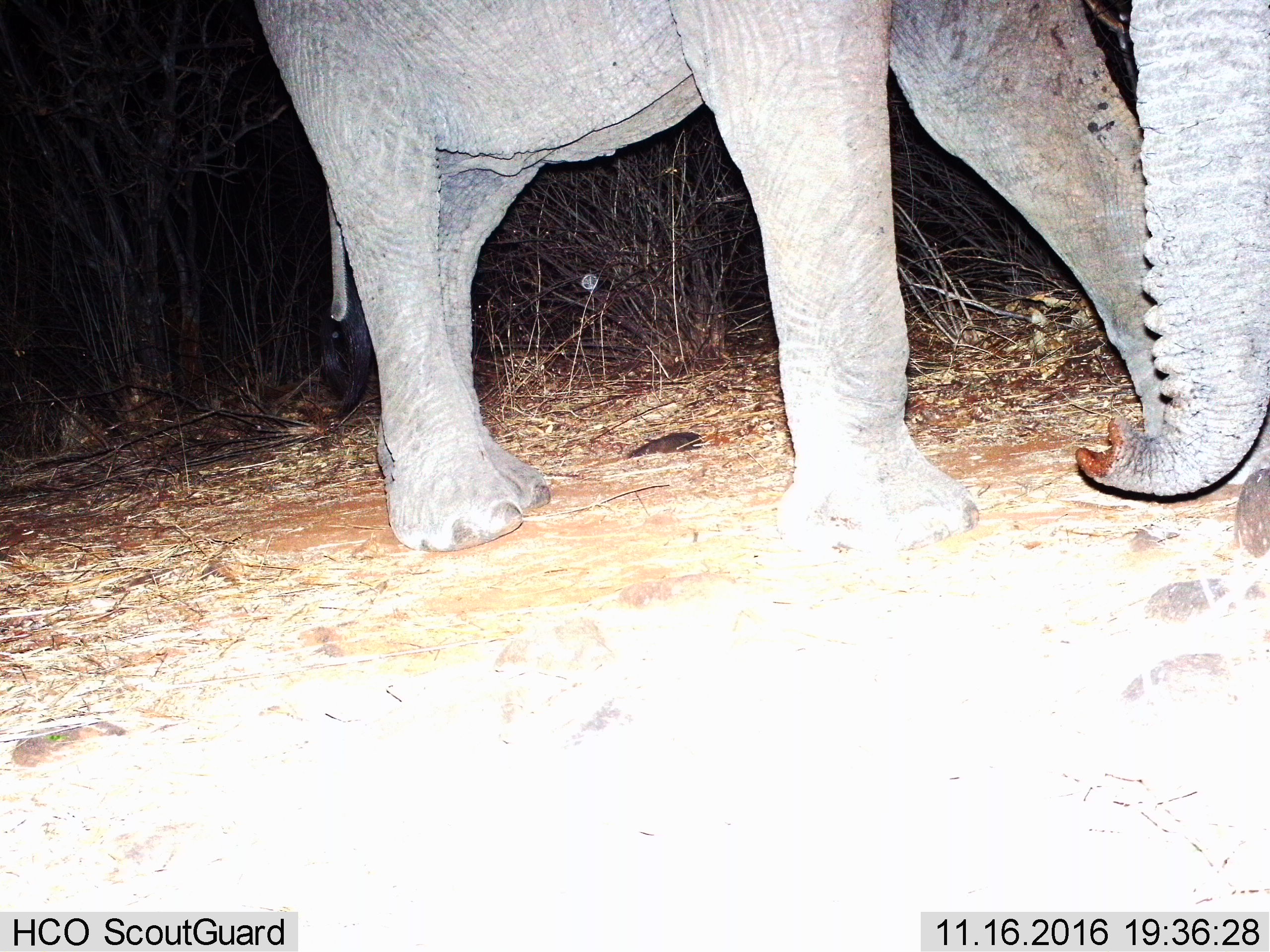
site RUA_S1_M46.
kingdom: Animalia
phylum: Chordata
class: Mammalia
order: Proboscidea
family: Elephantidae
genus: Loxodonta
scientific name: Loxodonta africana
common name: african bush elephant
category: elephant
Elephant (african bush elephant) (Loxodonta africana), count 1. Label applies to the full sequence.